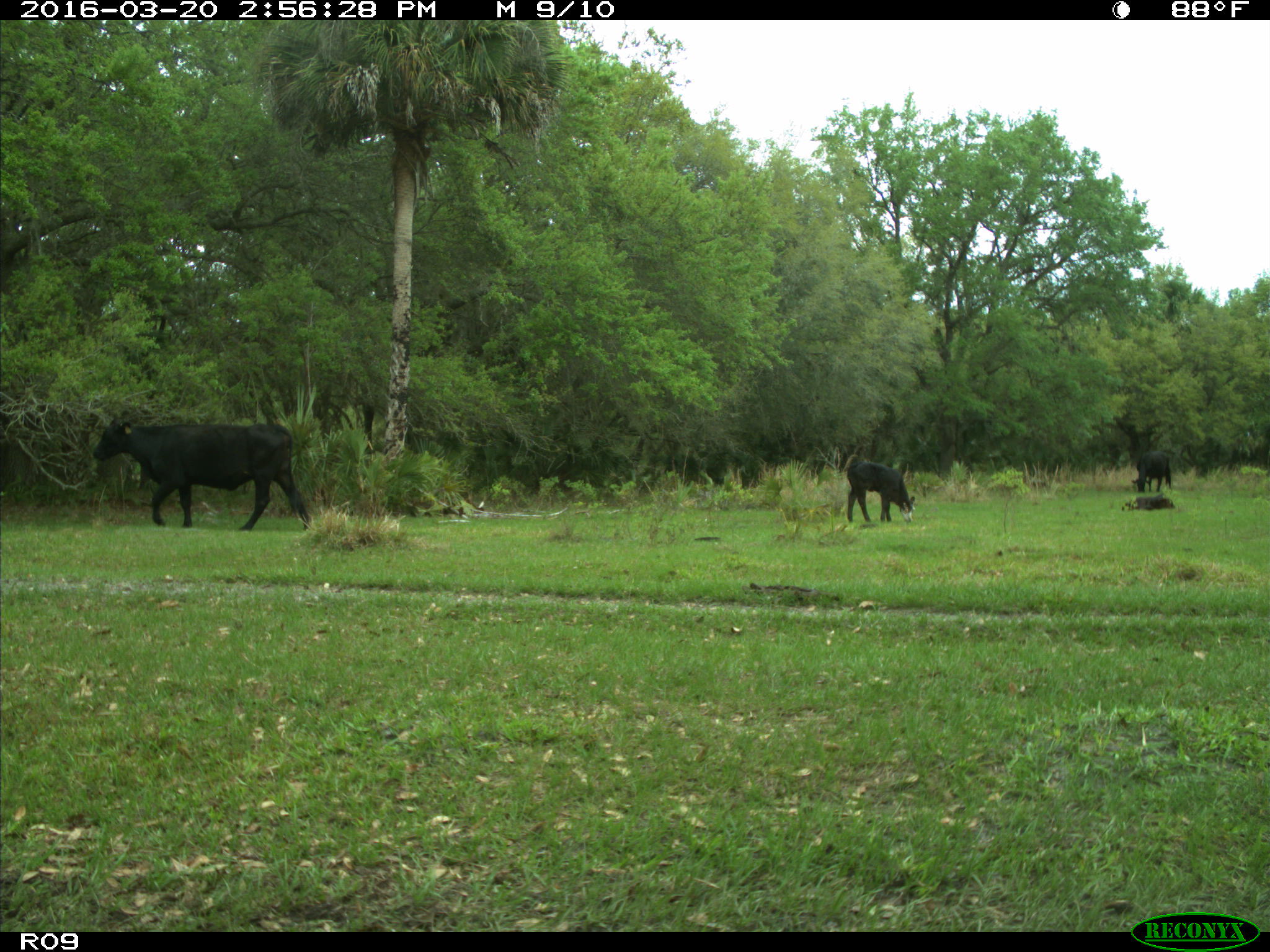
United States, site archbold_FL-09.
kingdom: Animalia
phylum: Chordata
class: Mammalia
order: Artiodactyla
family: Bovidae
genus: Bos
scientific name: Bos taurus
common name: domestic cow